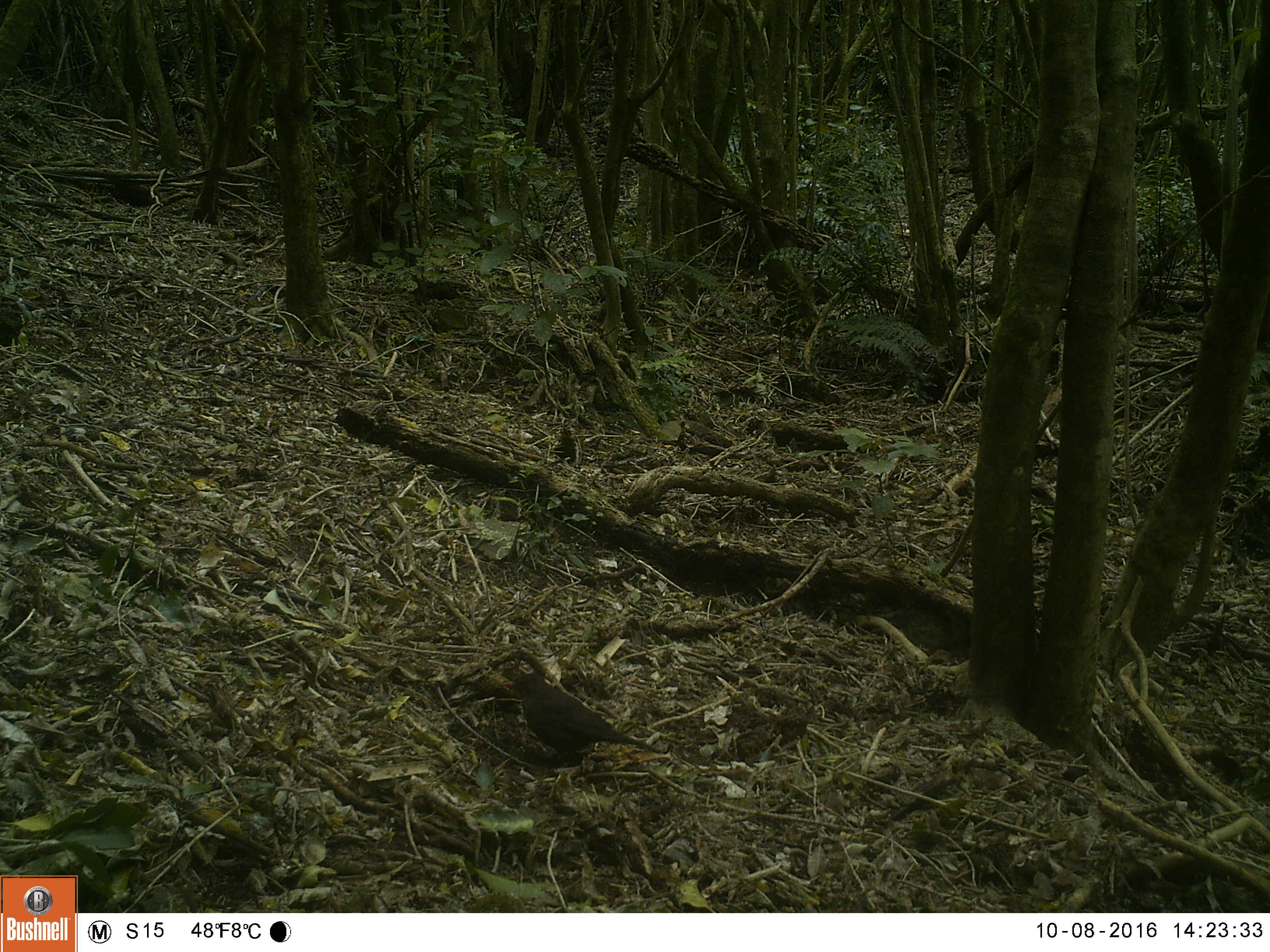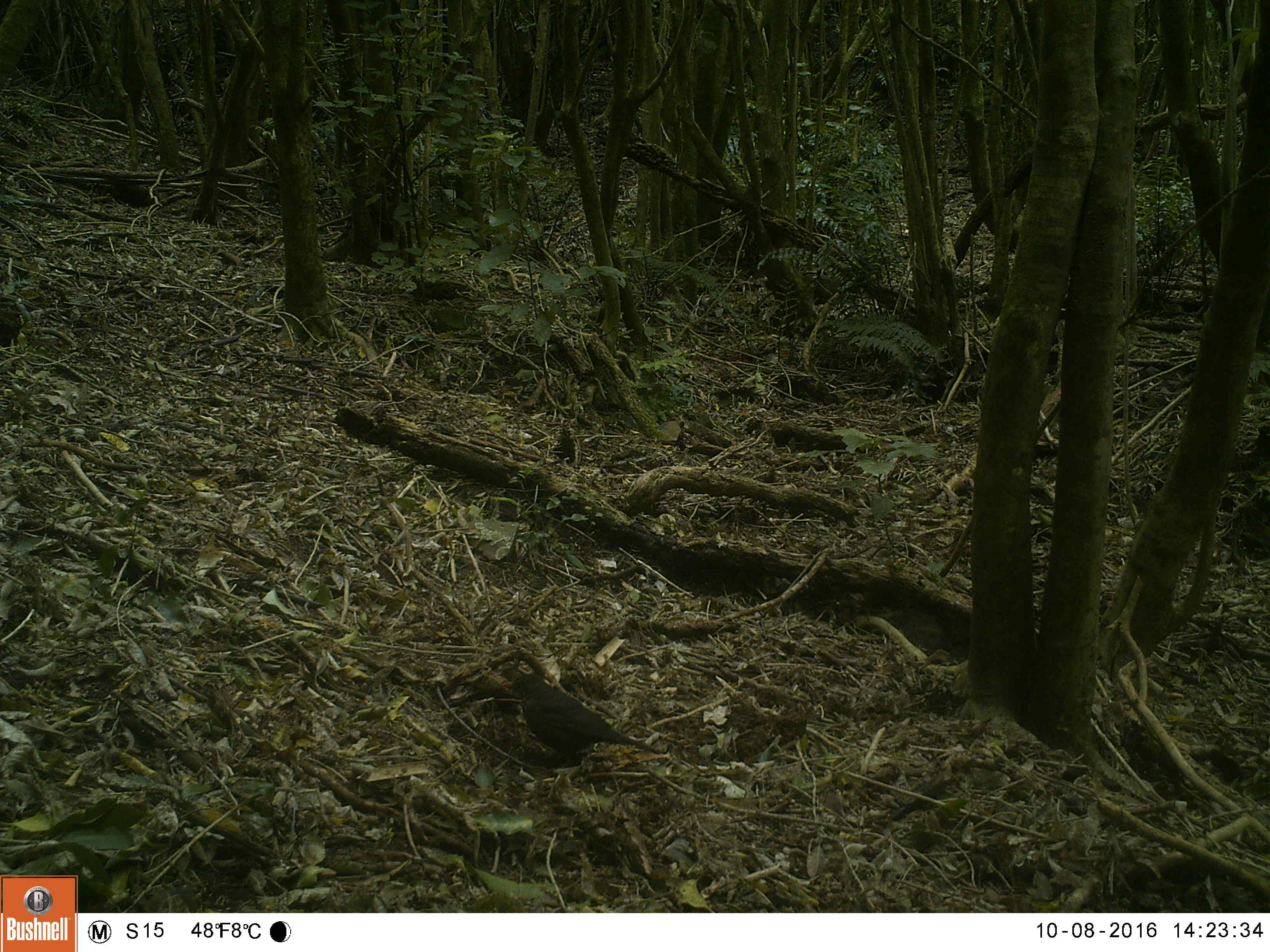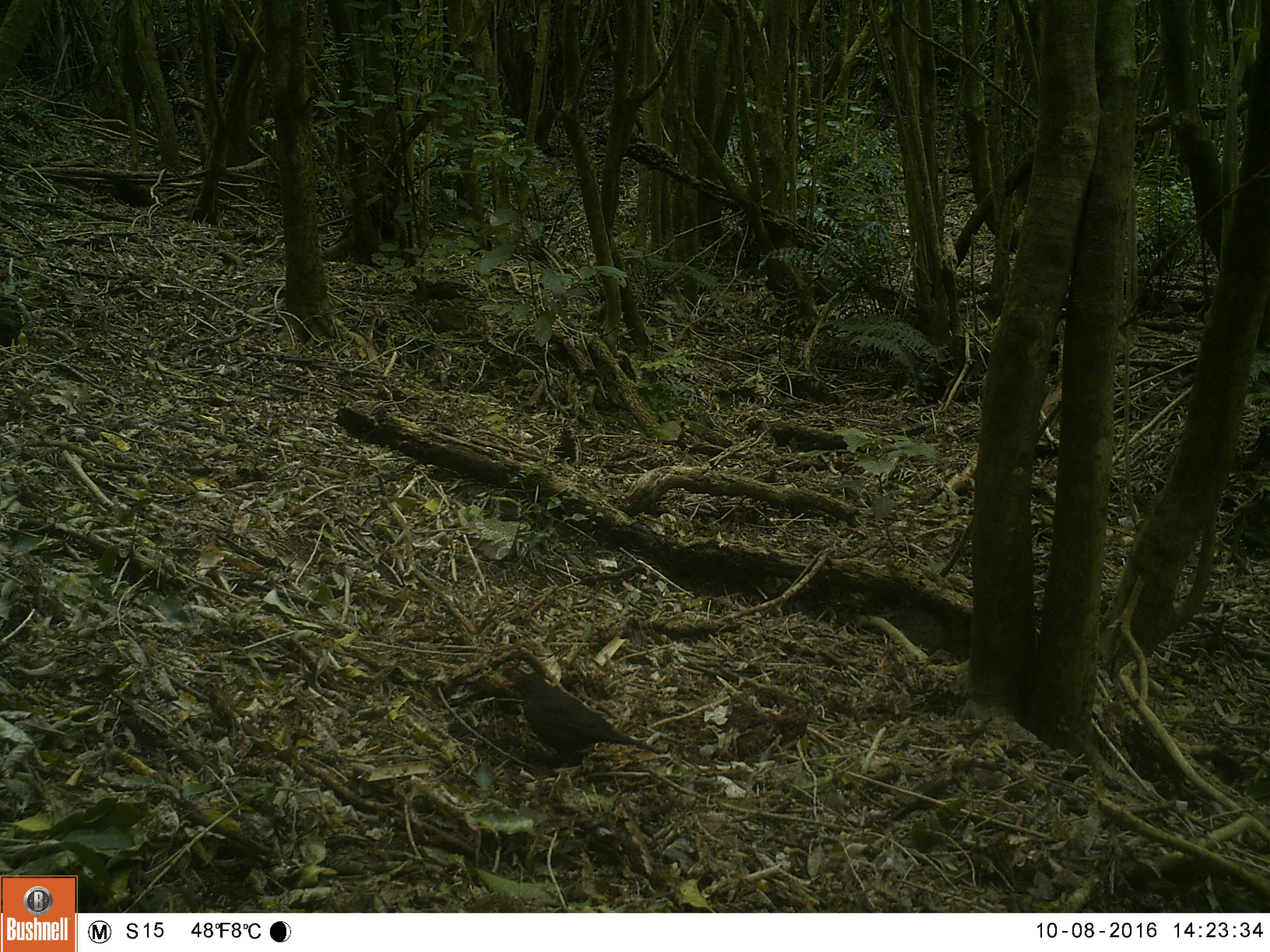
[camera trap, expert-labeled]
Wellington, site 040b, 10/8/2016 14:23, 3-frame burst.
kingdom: Animalia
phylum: Chordata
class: Aves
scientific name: Aves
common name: bird